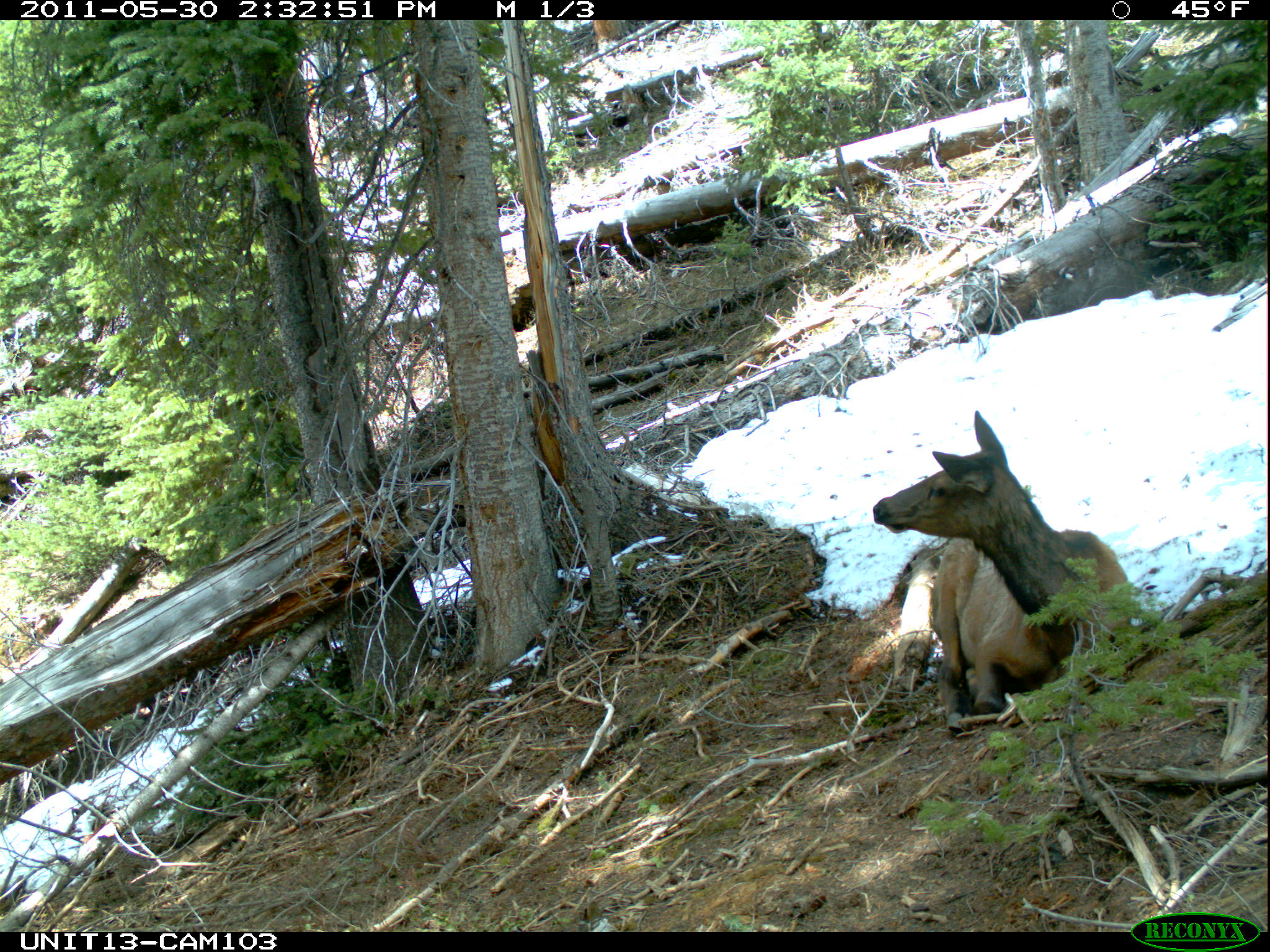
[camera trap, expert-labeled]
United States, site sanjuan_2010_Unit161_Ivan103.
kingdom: Animalia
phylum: Chordata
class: Mammalia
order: Artiodactyla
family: Cervidae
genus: Cervus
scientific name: Cervus elaphus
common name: red deer